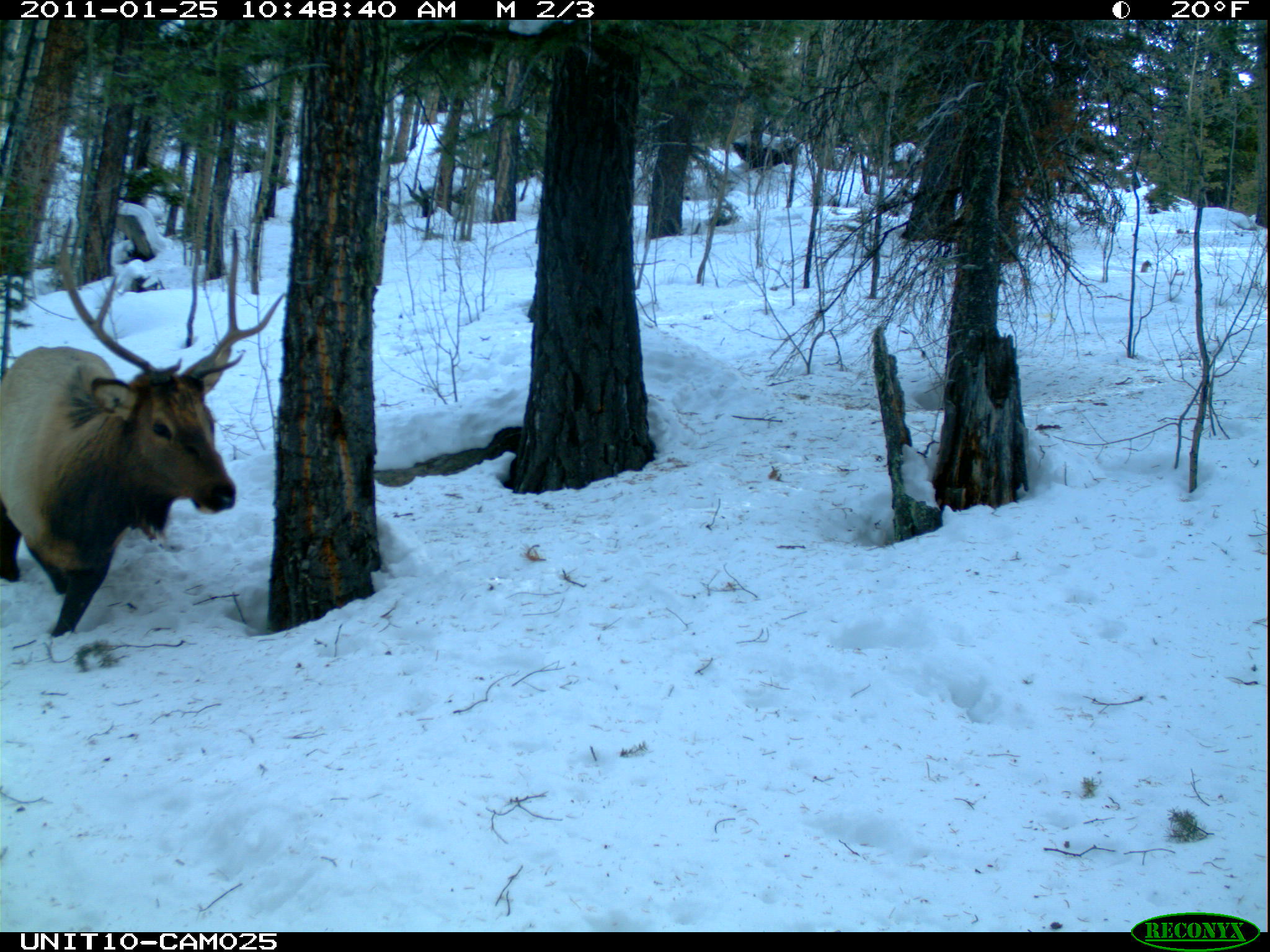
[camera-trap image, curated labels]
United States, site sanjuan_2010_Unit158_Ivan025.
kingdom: Animalia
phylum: Chordata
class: Mammalia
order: Artiodactyla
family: Cervidae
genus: Cervus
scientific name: Cervus elaphus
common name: red deer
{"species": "Cervus elaphus (red deer)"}